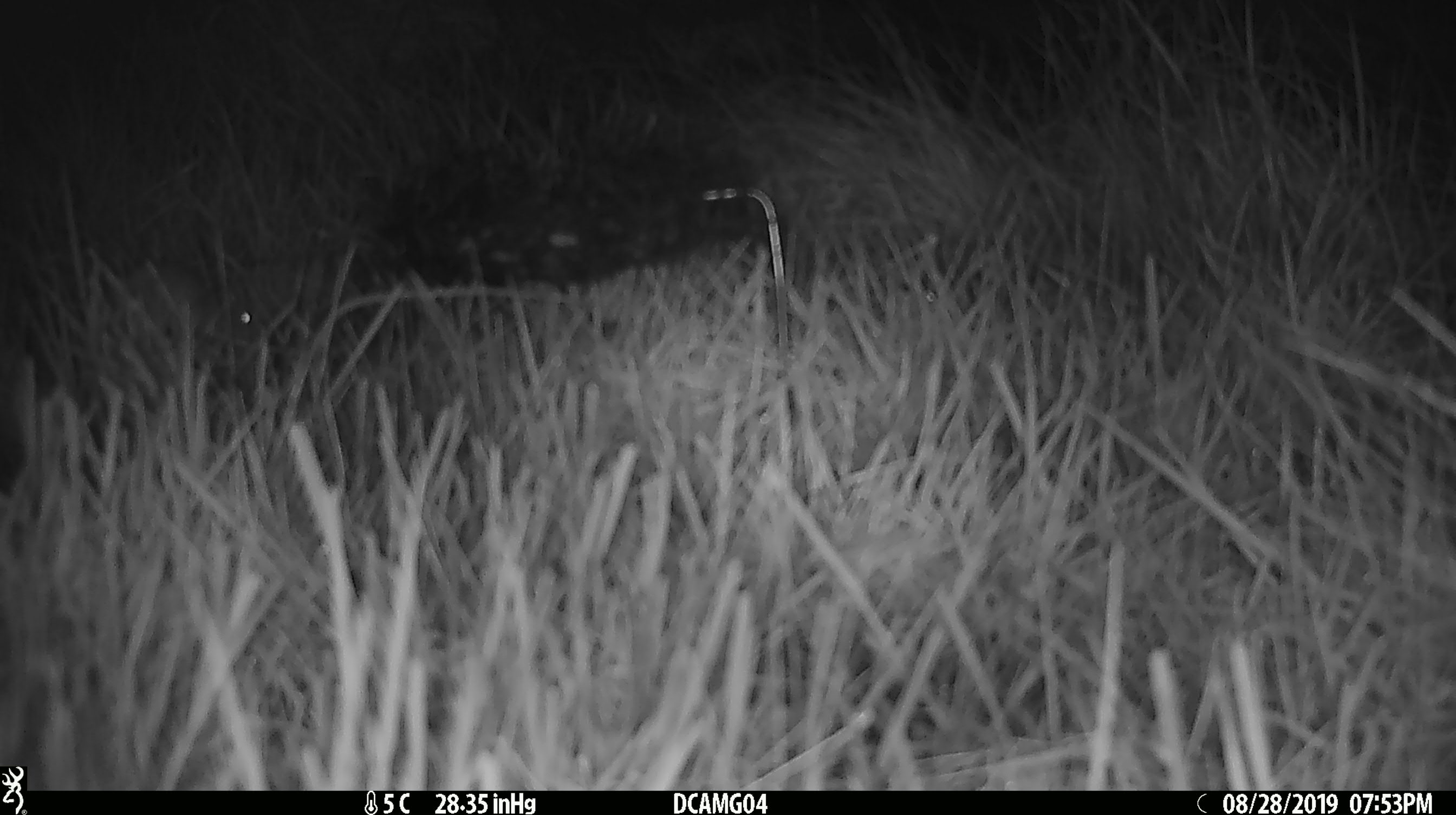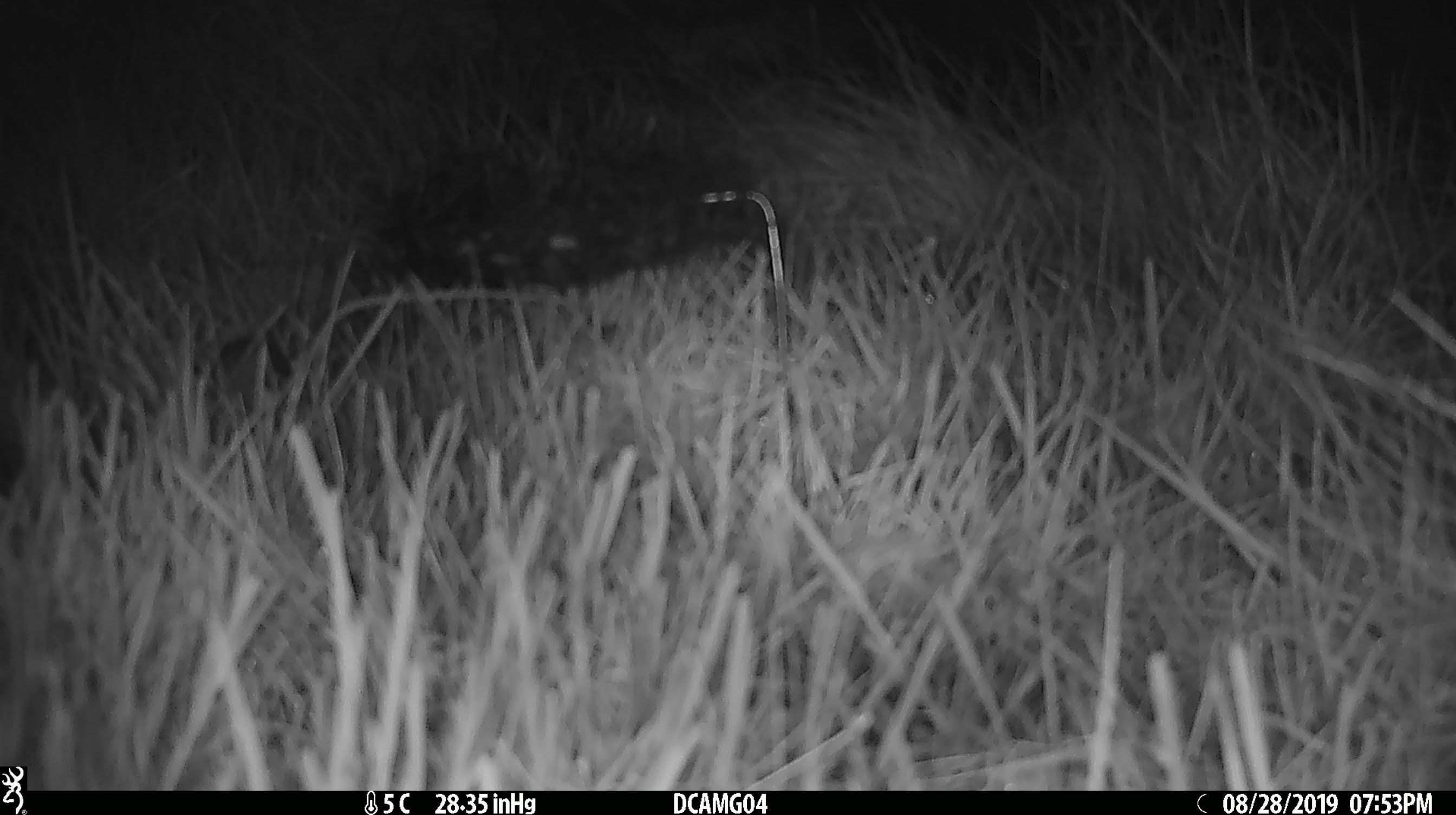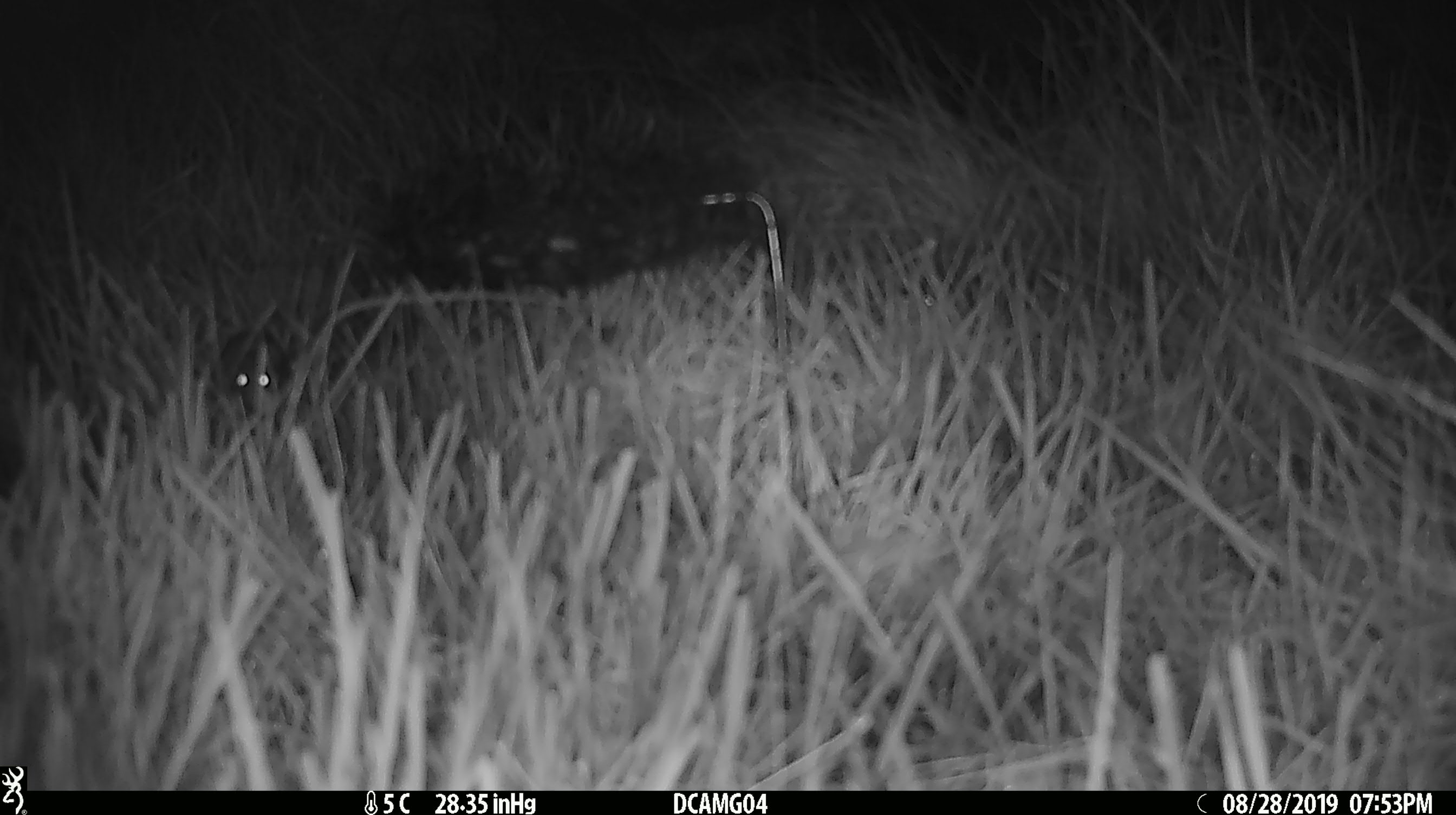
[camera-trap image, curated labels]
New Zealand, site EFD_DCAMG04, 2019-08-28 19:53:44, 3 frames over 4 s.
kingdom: Animalia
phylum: Chordata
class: Mammalia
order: Rodentia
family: Muridae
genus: Mus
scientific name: Mus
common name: mouse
Mouse (Mus).